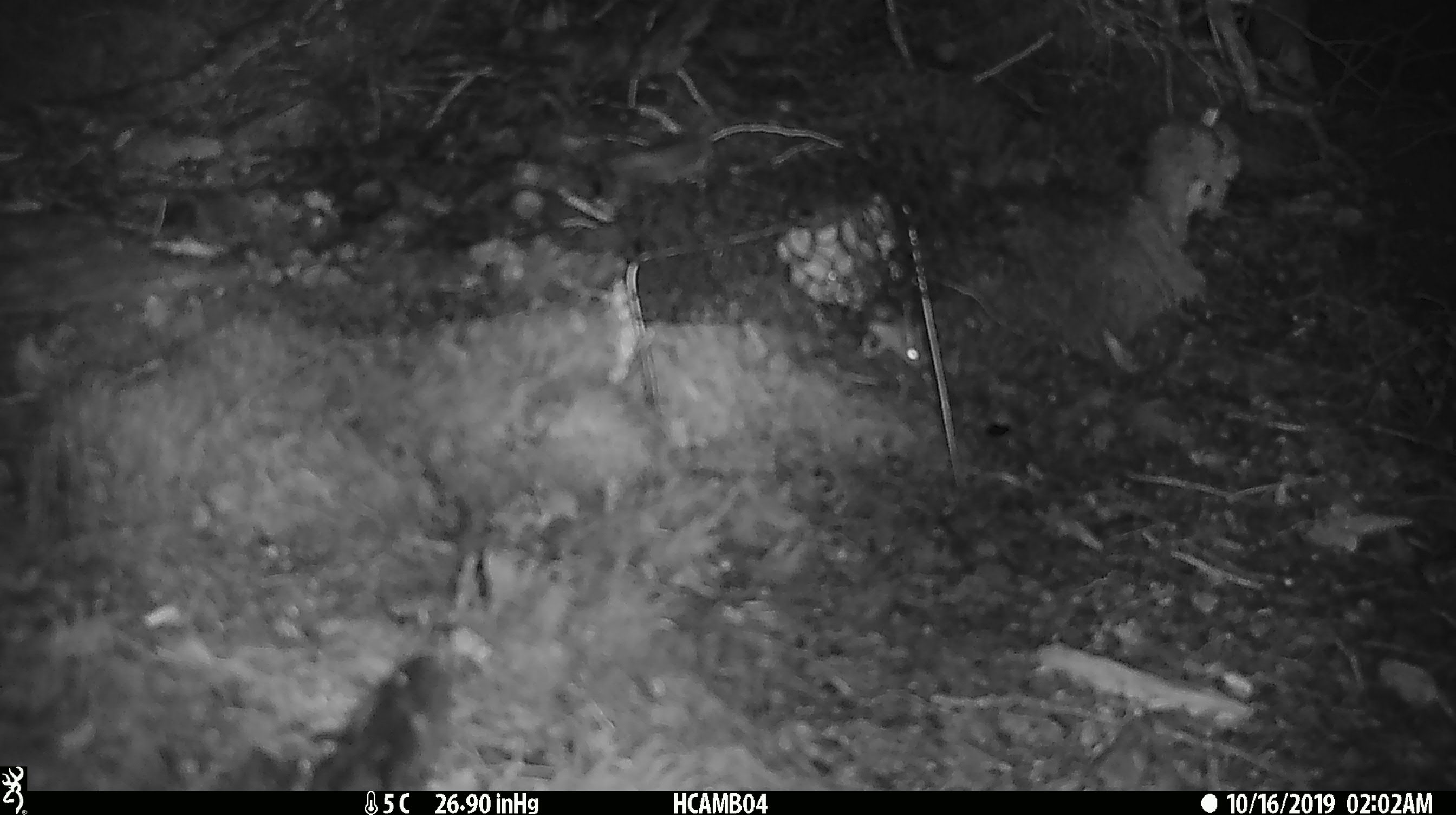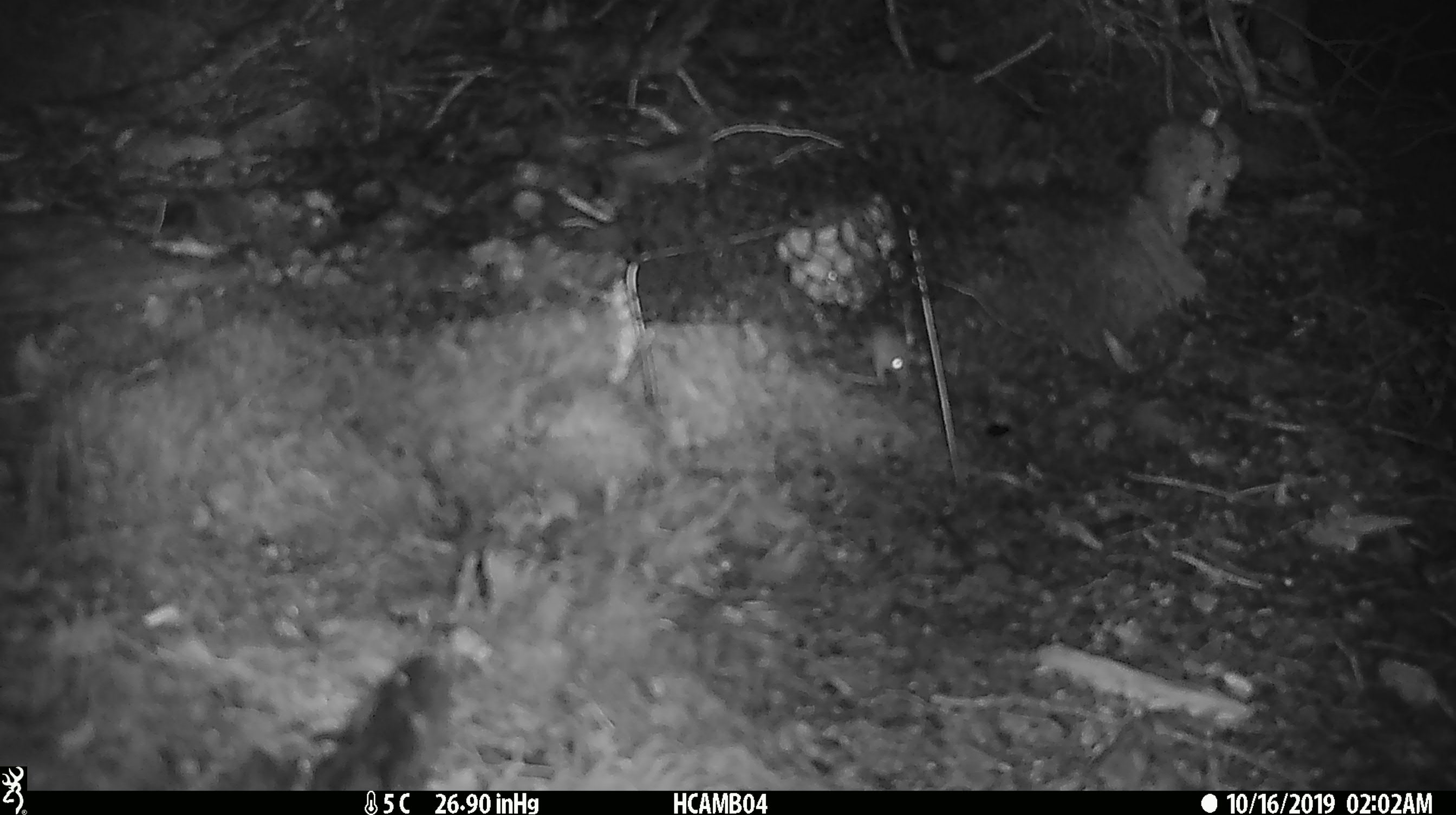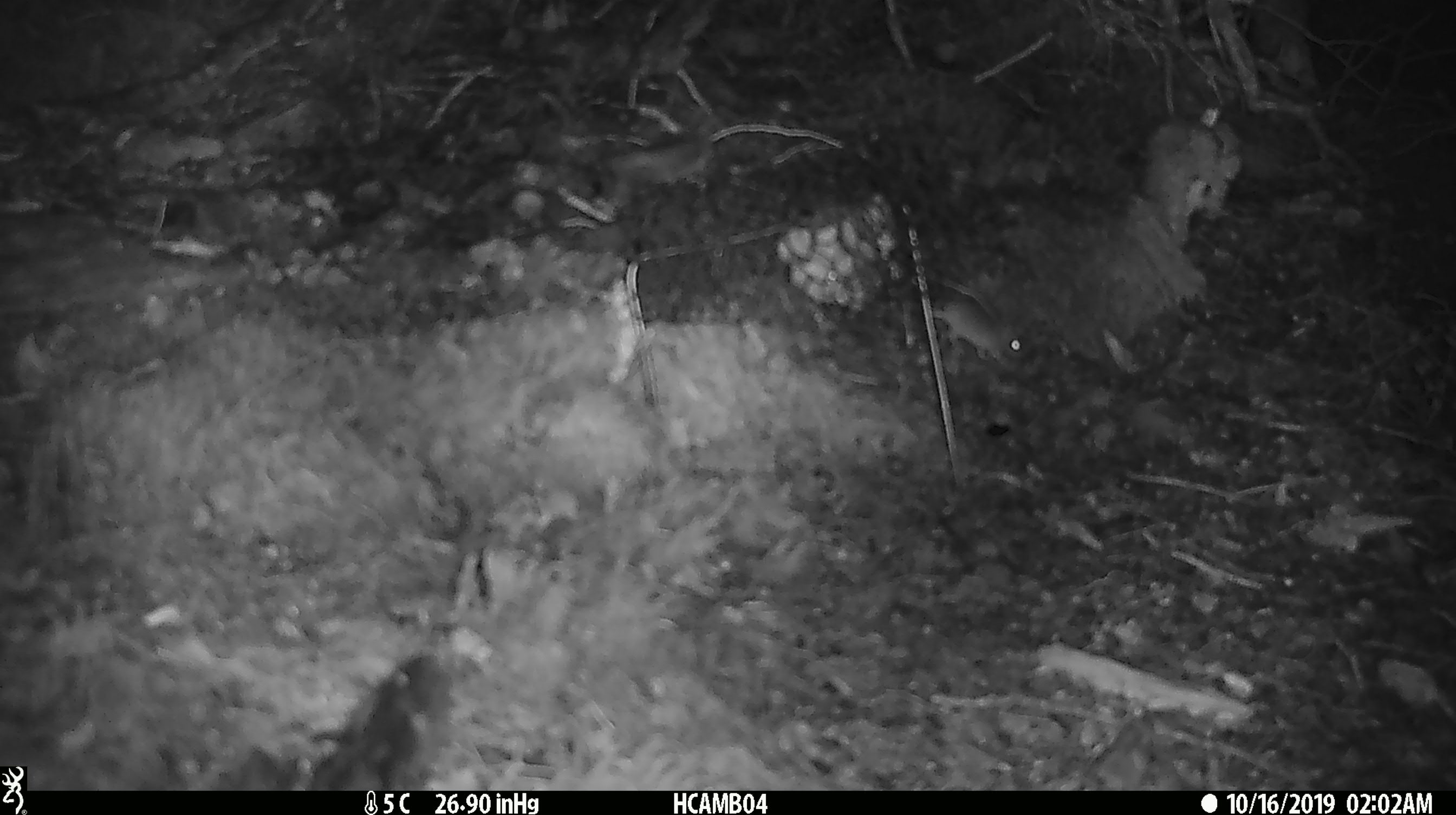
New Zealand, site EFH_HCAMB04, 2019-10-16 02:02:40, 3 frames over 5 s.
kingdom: Animalia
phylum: Chordata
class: Mammalia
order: Rodentia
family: Muridae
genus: Mus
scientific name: Mus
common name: mouse